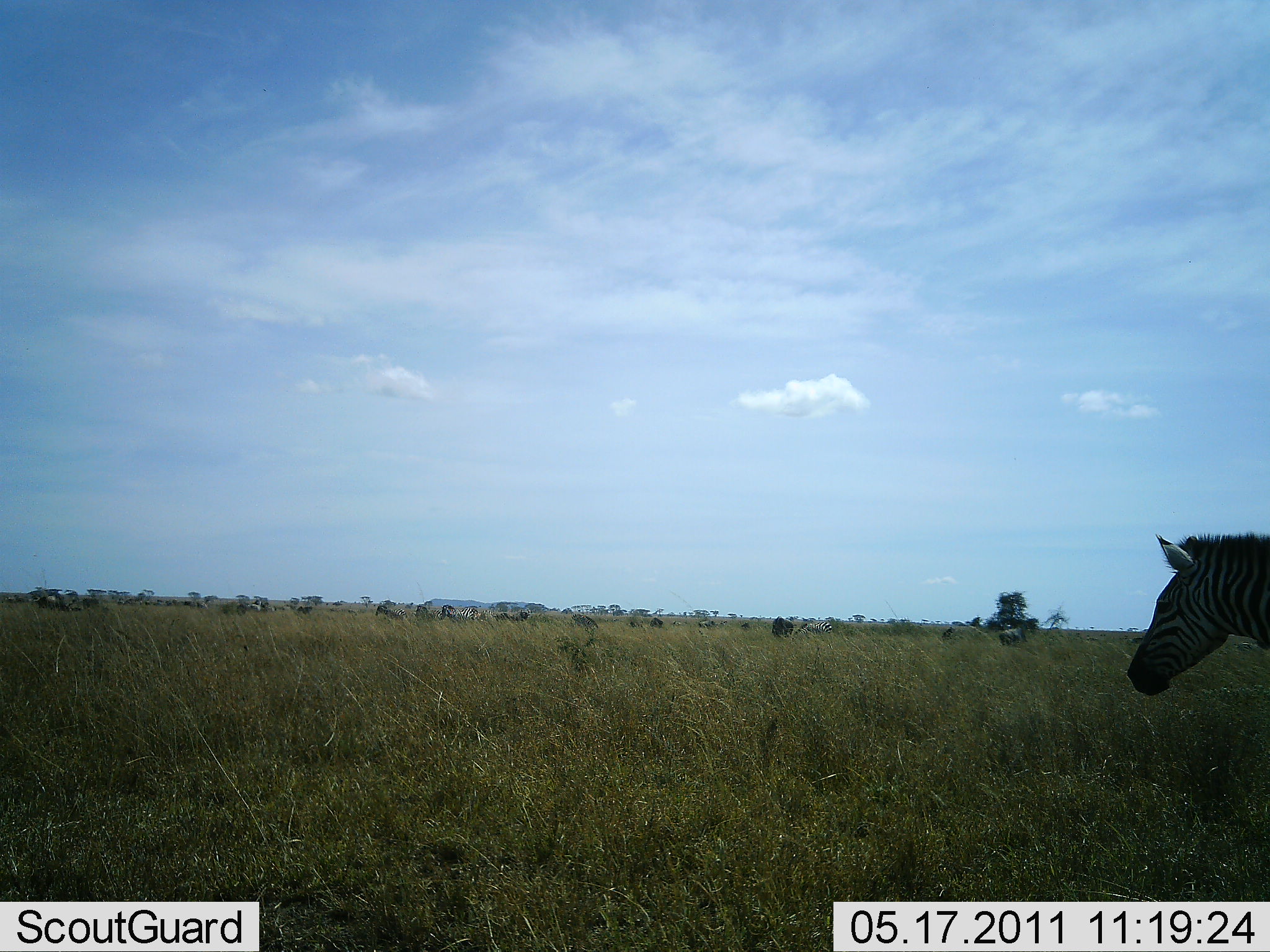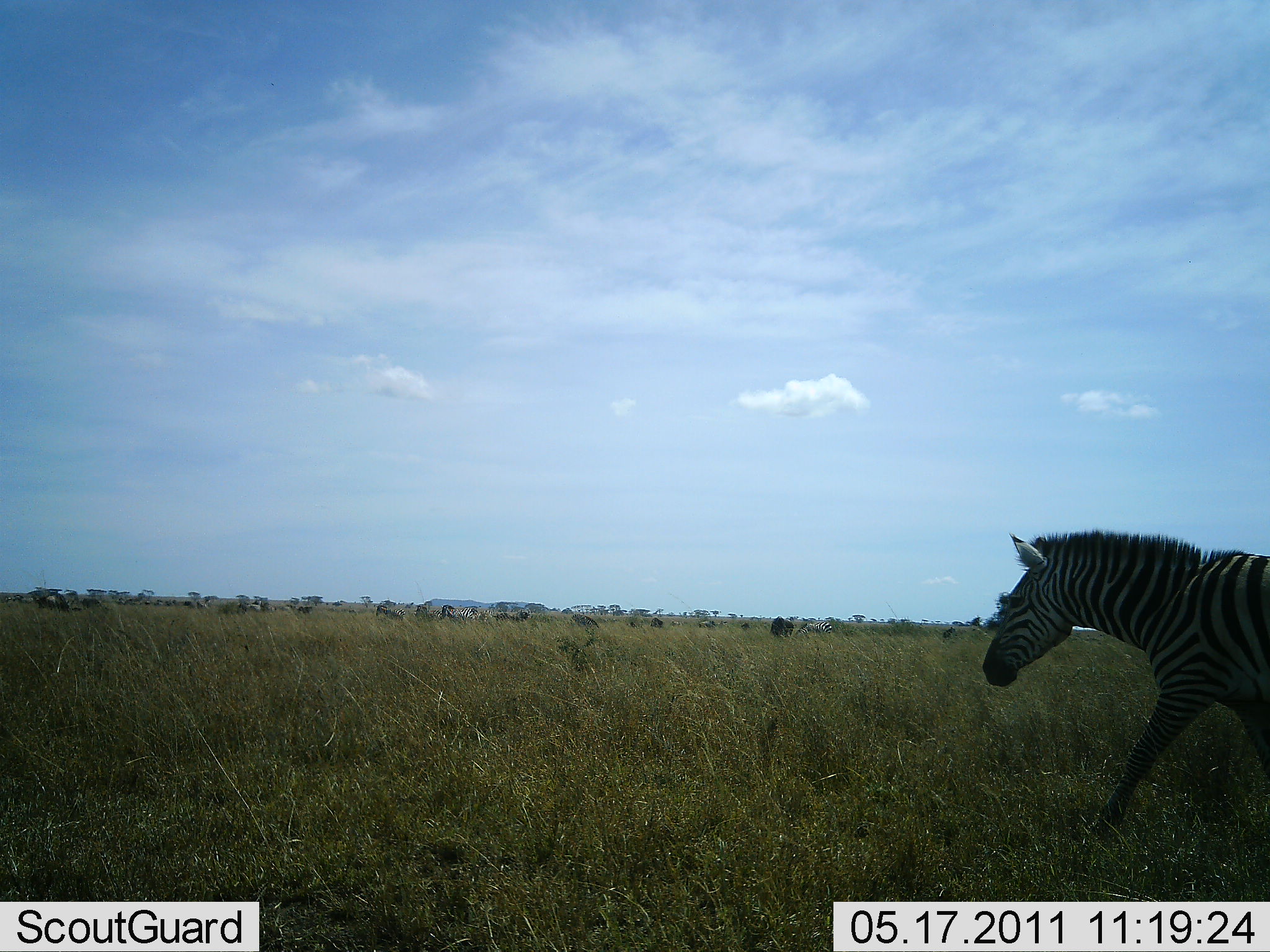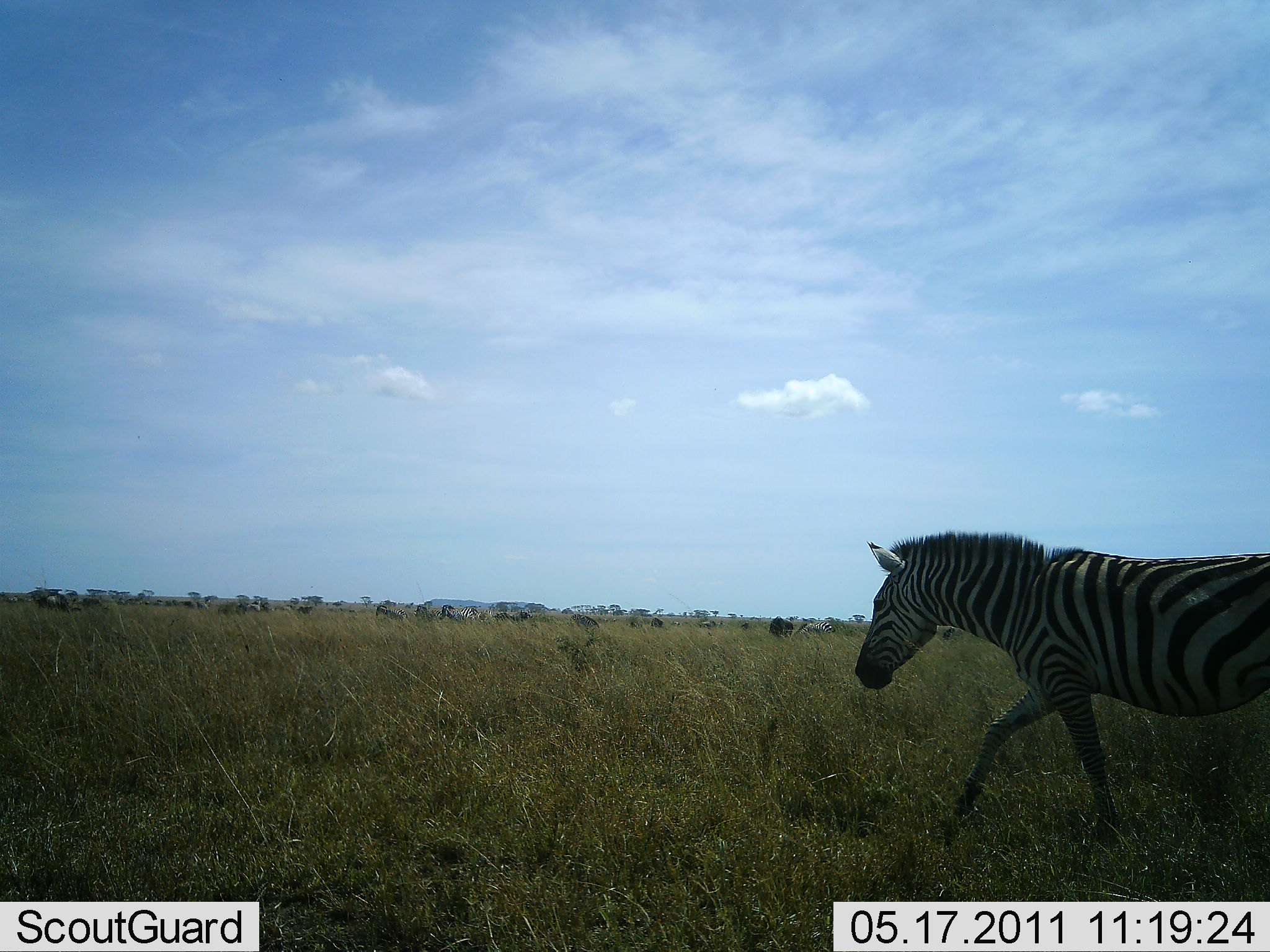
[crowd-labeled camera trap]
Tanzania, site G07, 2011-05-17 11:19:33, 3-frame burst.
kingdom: Animalia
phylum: Chordata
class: Mammalia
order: Perissodactyla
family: Equidae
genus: Equus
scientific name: Equus quagga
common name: plains zebra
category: zebra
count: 1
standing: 20%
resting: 0%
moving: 80%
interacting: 0%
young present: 0%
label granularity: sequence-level